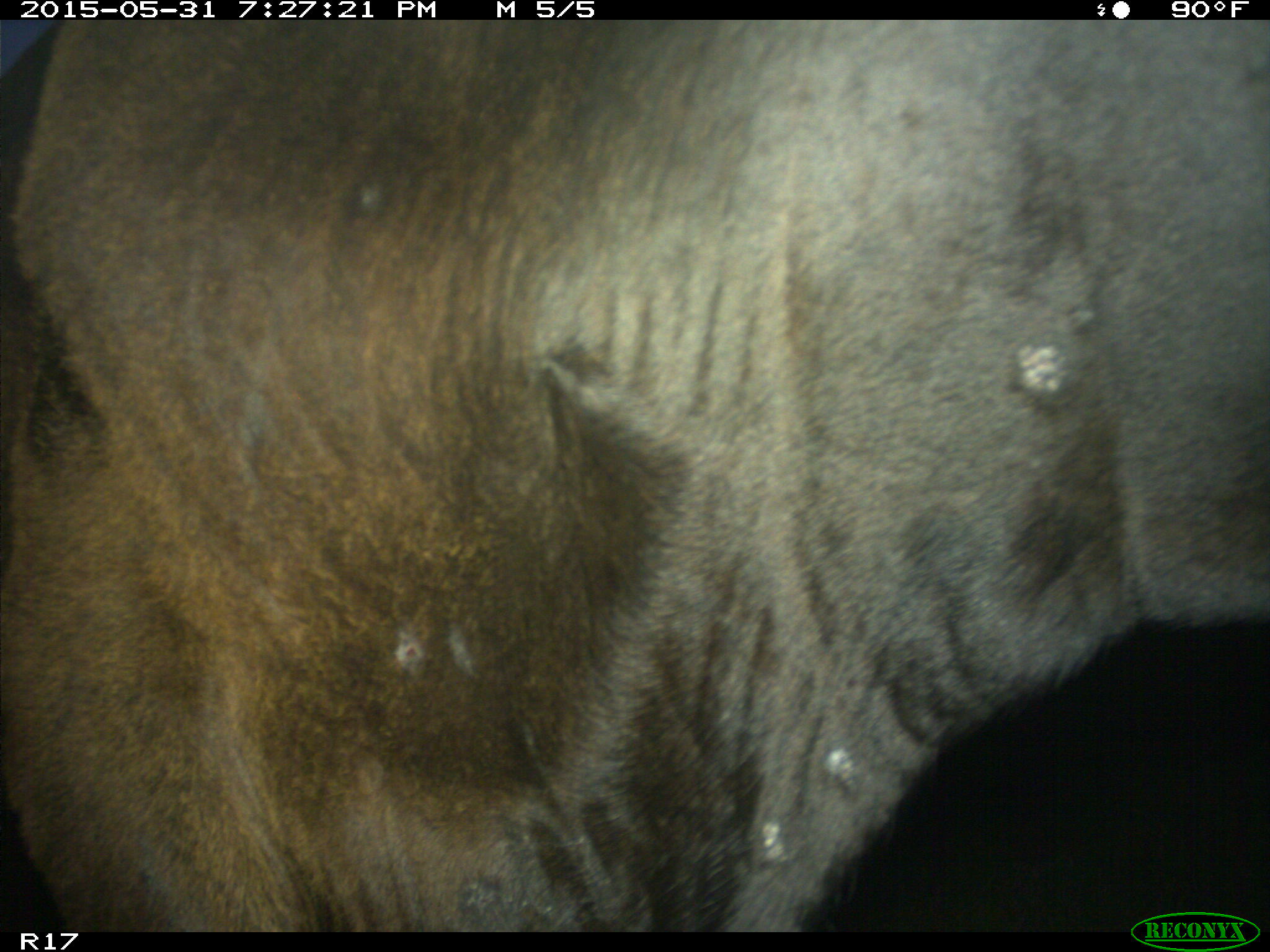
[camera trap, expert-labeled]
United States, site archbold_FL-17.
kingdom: Animalia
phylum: Chordata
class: Mammalia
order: Artiodactyla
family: Bovidae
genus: Bos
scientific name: Bos taurus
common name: domestic cow